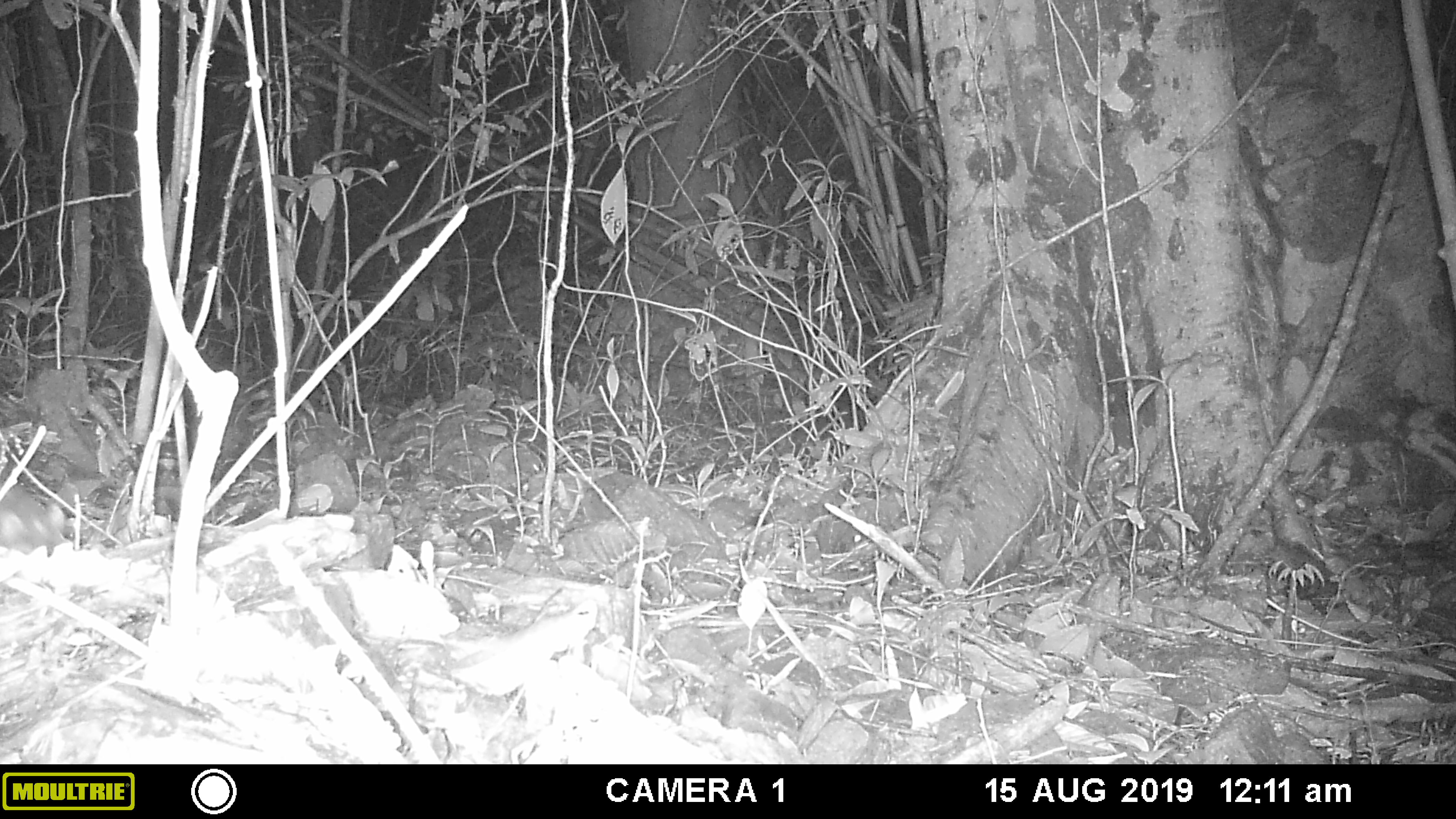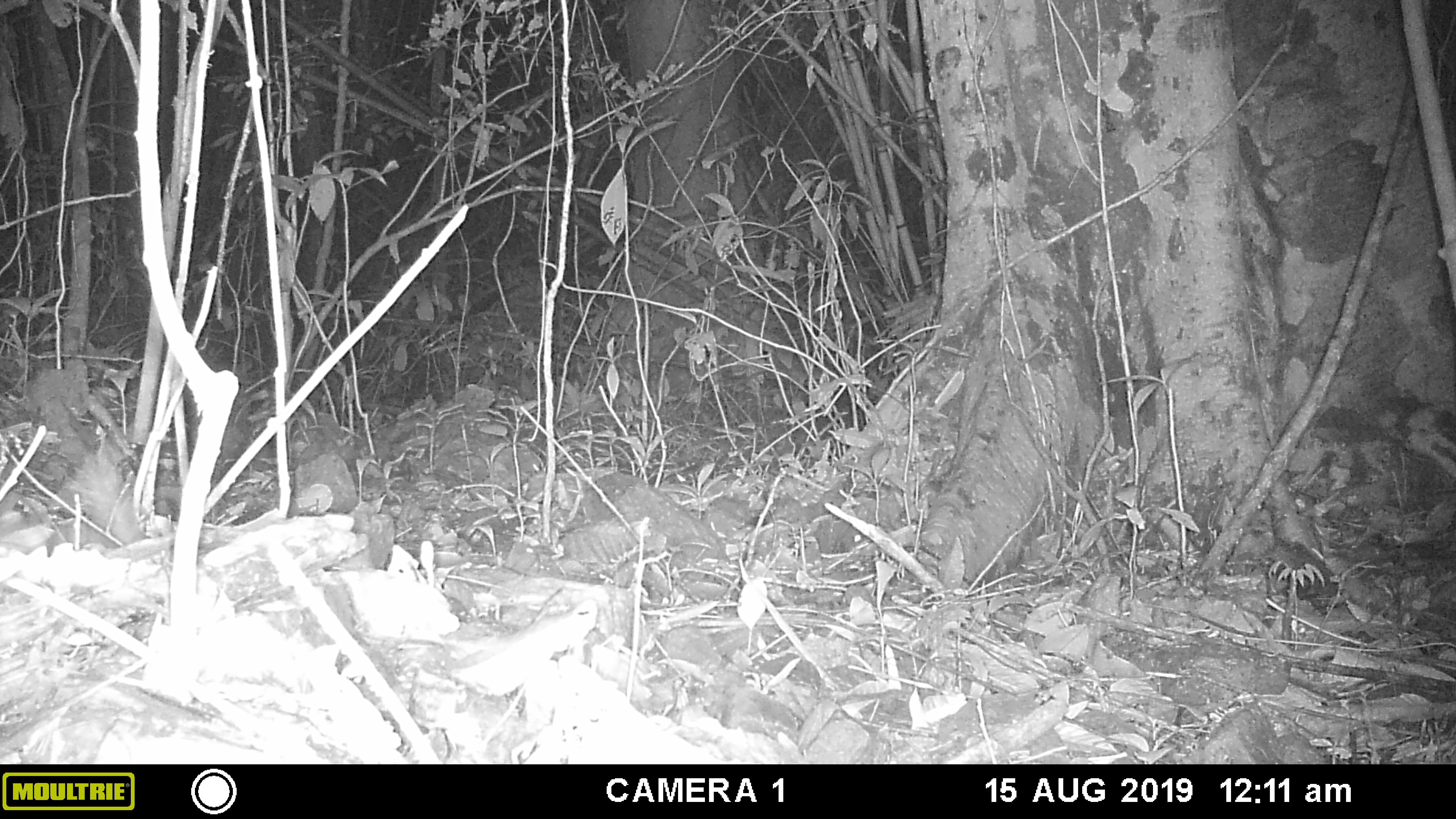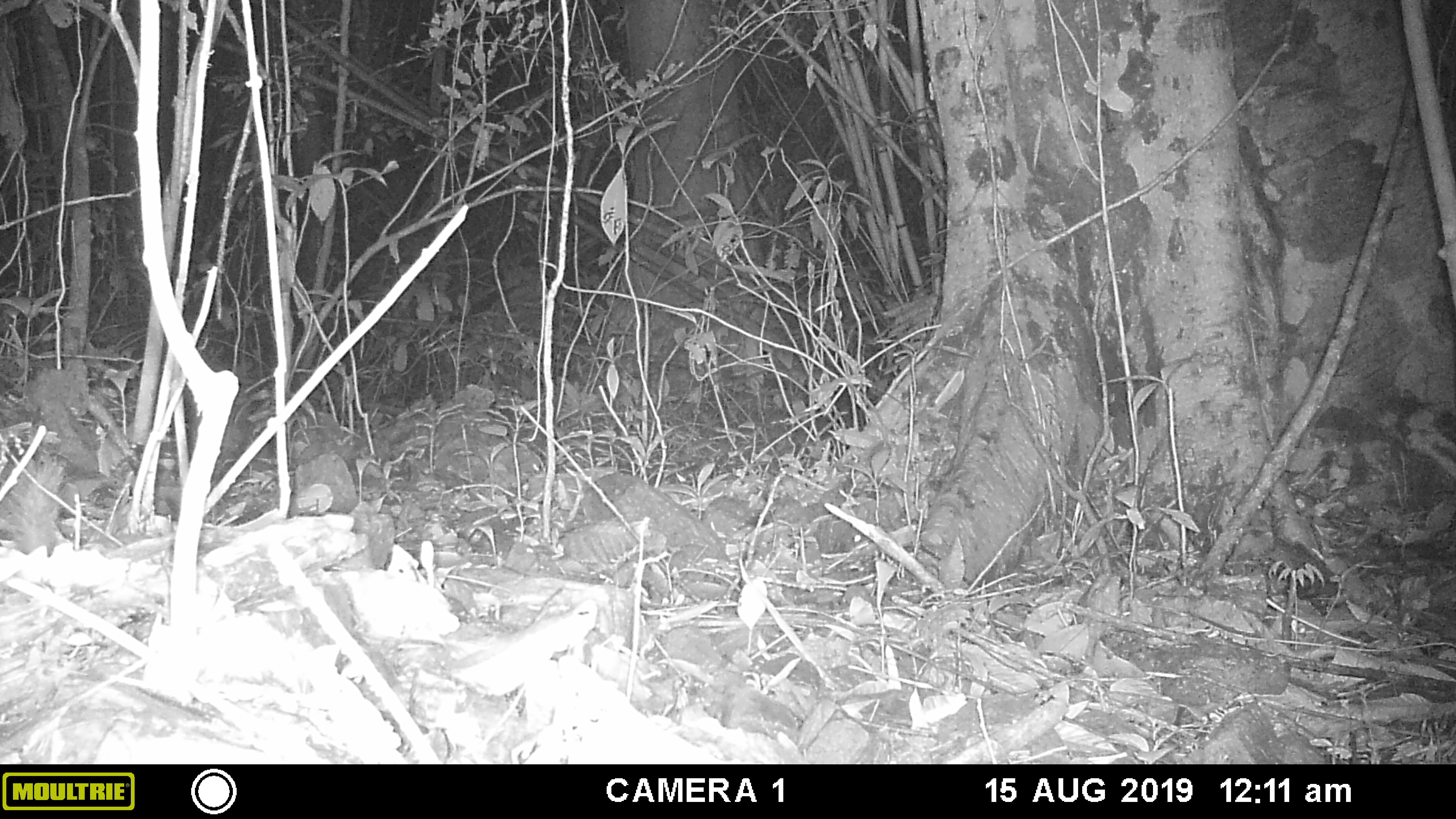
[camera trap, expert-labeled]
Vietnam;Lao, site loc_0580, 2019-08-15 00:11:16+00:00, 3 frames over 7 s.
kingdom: Animalia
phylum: Chordata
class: Mammalia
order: Rodentia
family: Muridae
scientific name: Muridae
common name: old-world mice and rats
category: unidentified murid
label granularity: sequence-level